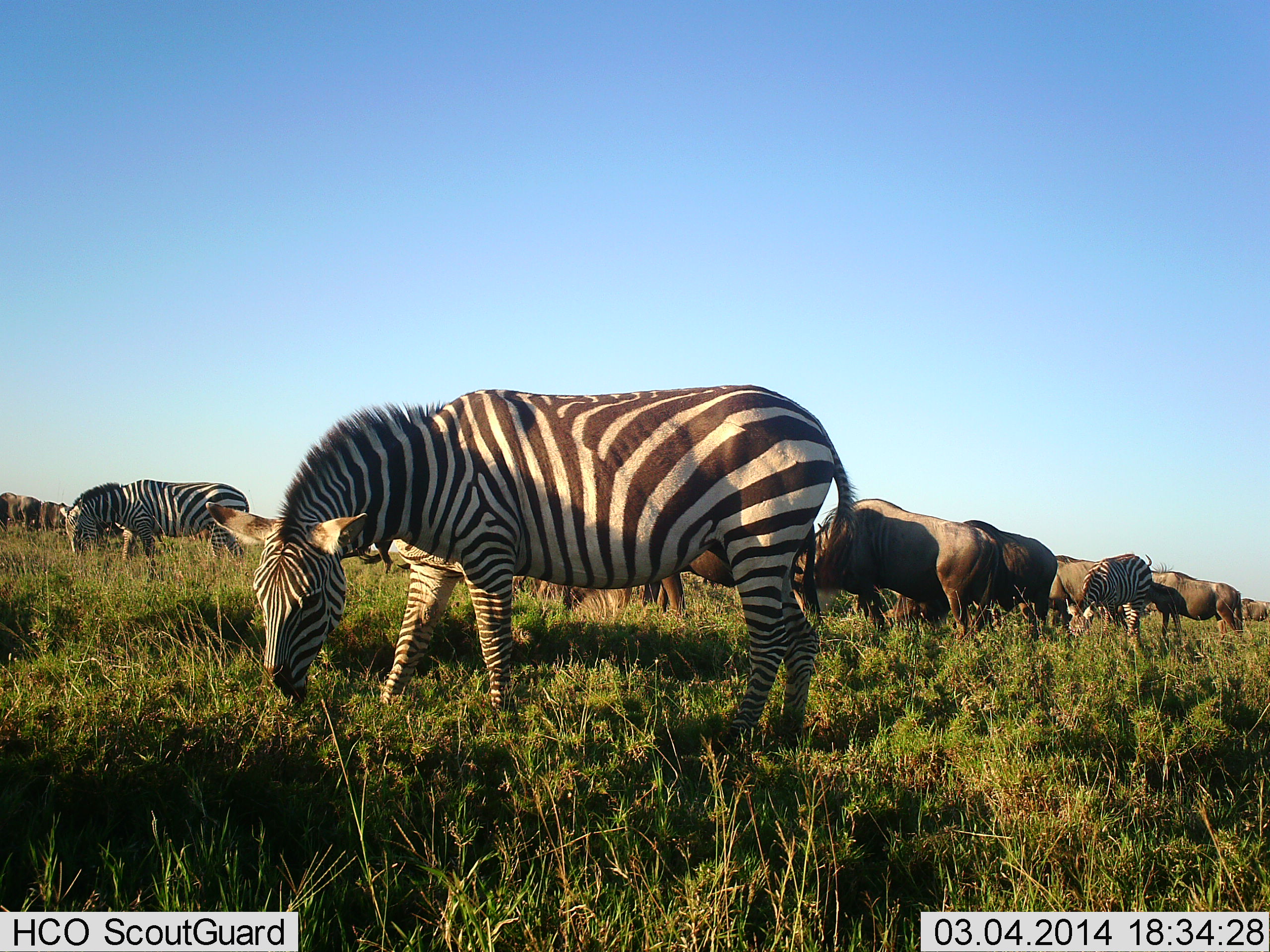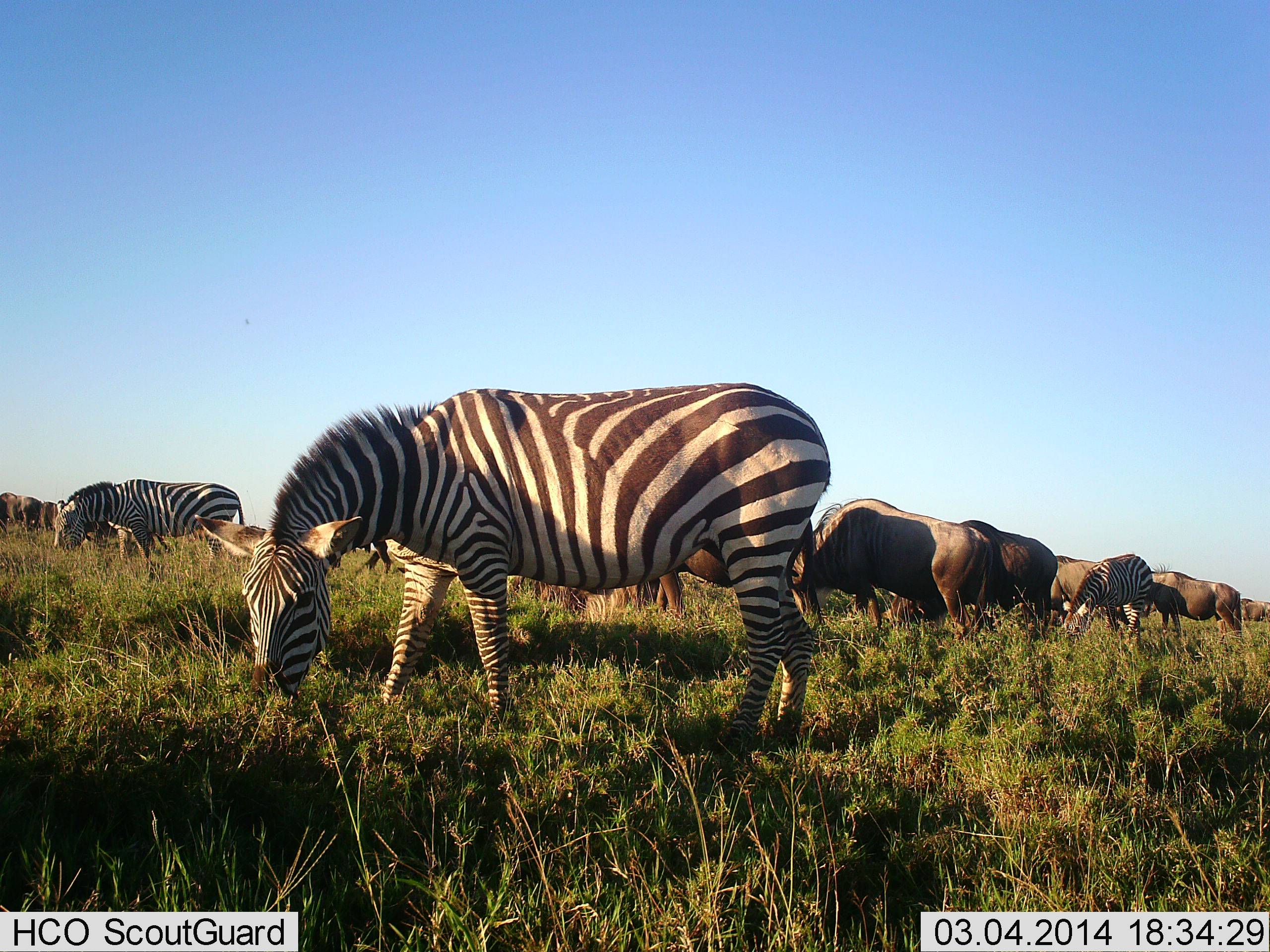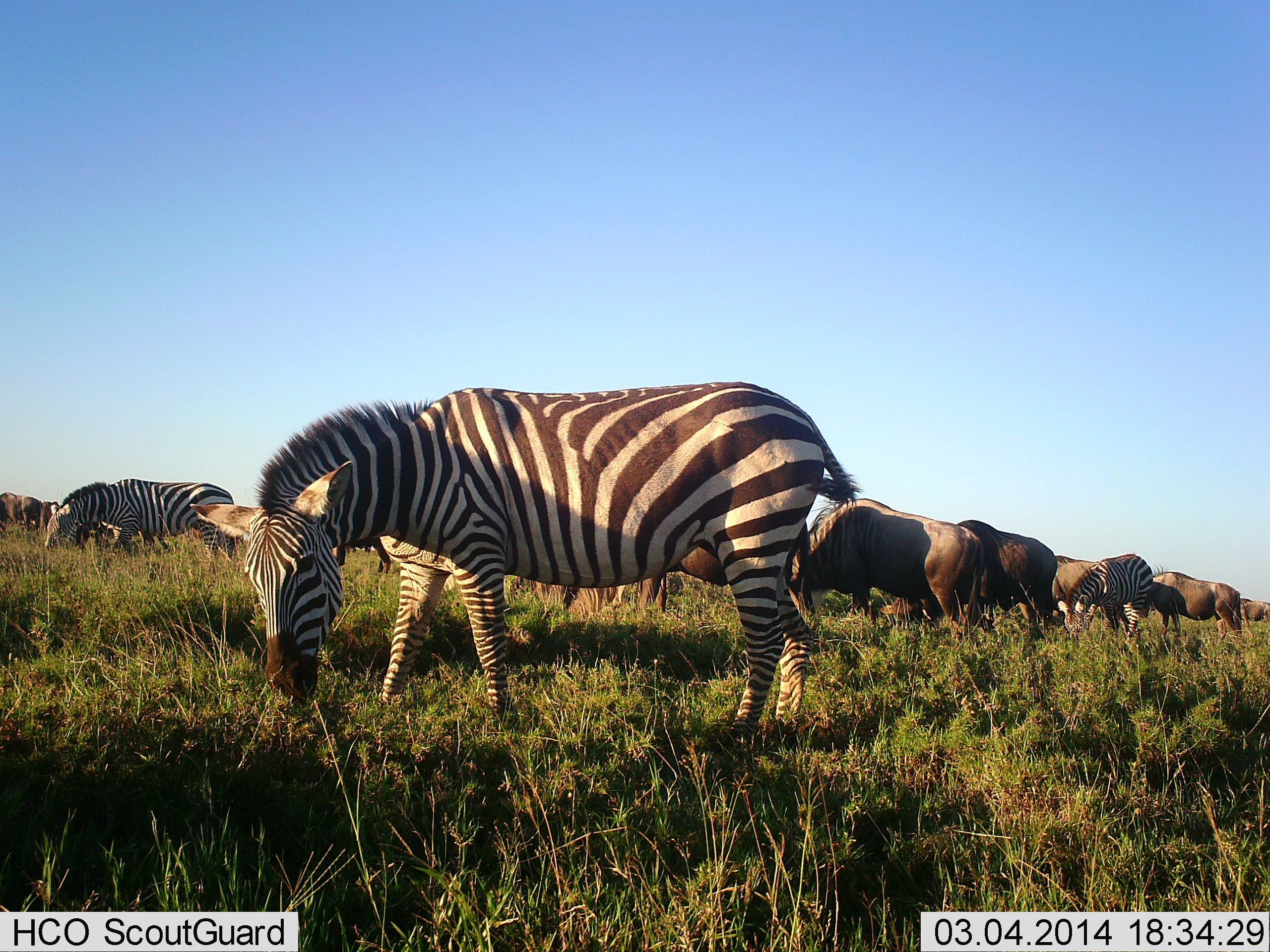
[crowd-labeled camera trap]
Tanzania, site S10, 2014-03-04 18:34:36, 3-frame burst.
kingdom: Animalia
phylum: Chordata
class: Mammalia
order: Artiodactyla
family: Bovidae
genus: Connochaetes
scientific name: Connochaetes taurinus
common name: blue wildebeest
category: wildebeest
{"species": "wildebeest (blue wildebeest) (Connochaetes taurinus)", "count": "9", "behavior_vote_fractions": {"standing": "30%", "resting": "0%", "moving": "0%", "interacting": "0%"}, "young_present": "0%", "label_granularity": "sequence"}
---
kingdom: Animalia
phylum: Chordata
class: Mammalia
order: Perissodactyla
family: Equidae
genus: Equus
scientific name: Equus quagga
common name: plains zebra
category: zebra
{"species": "zebra (plains zebra) (Equus quagga)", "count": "3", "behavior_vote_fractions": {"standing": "30%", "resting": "0%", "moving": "0%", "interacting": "0%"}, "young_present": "0%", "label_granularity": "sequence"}